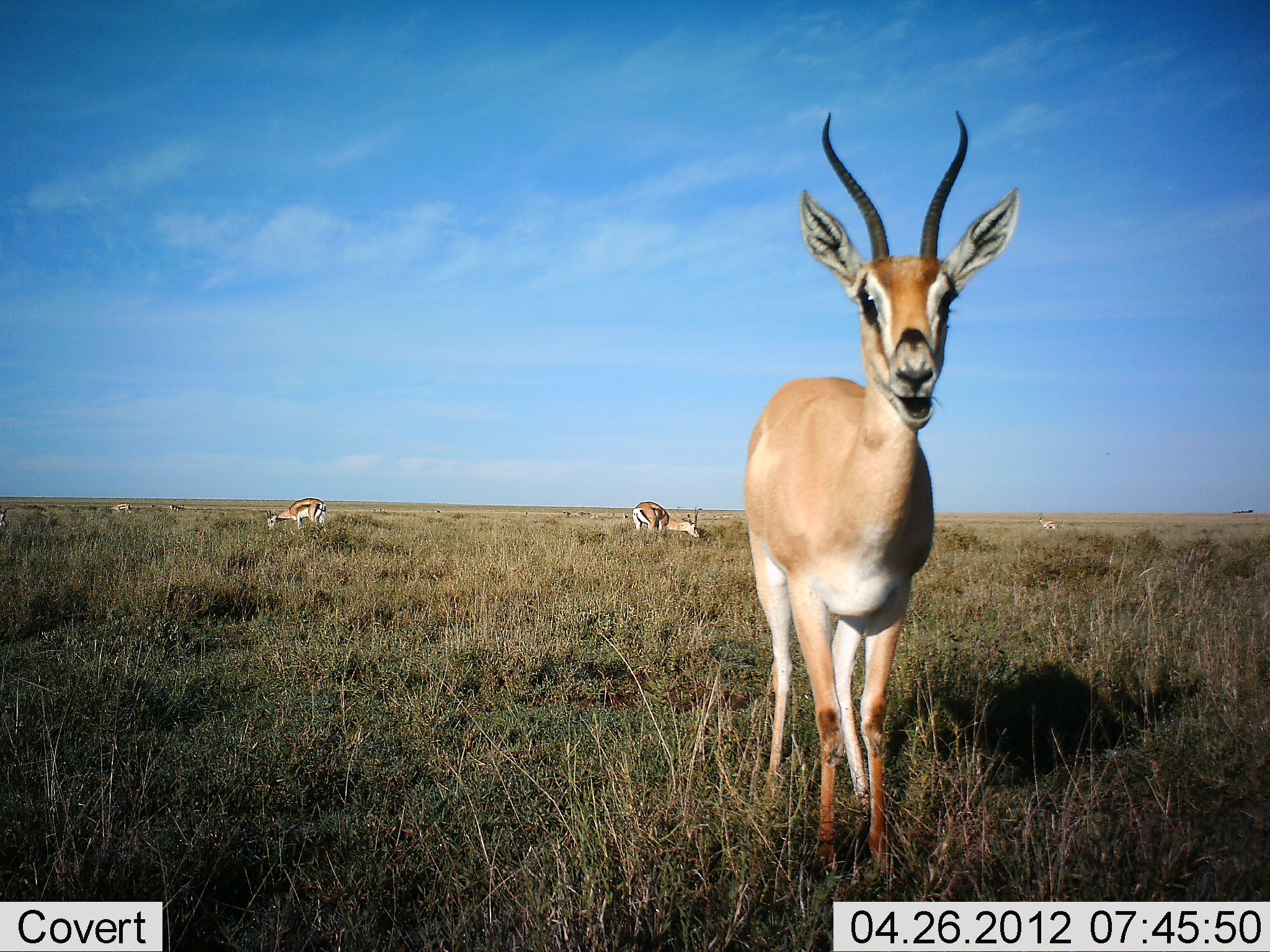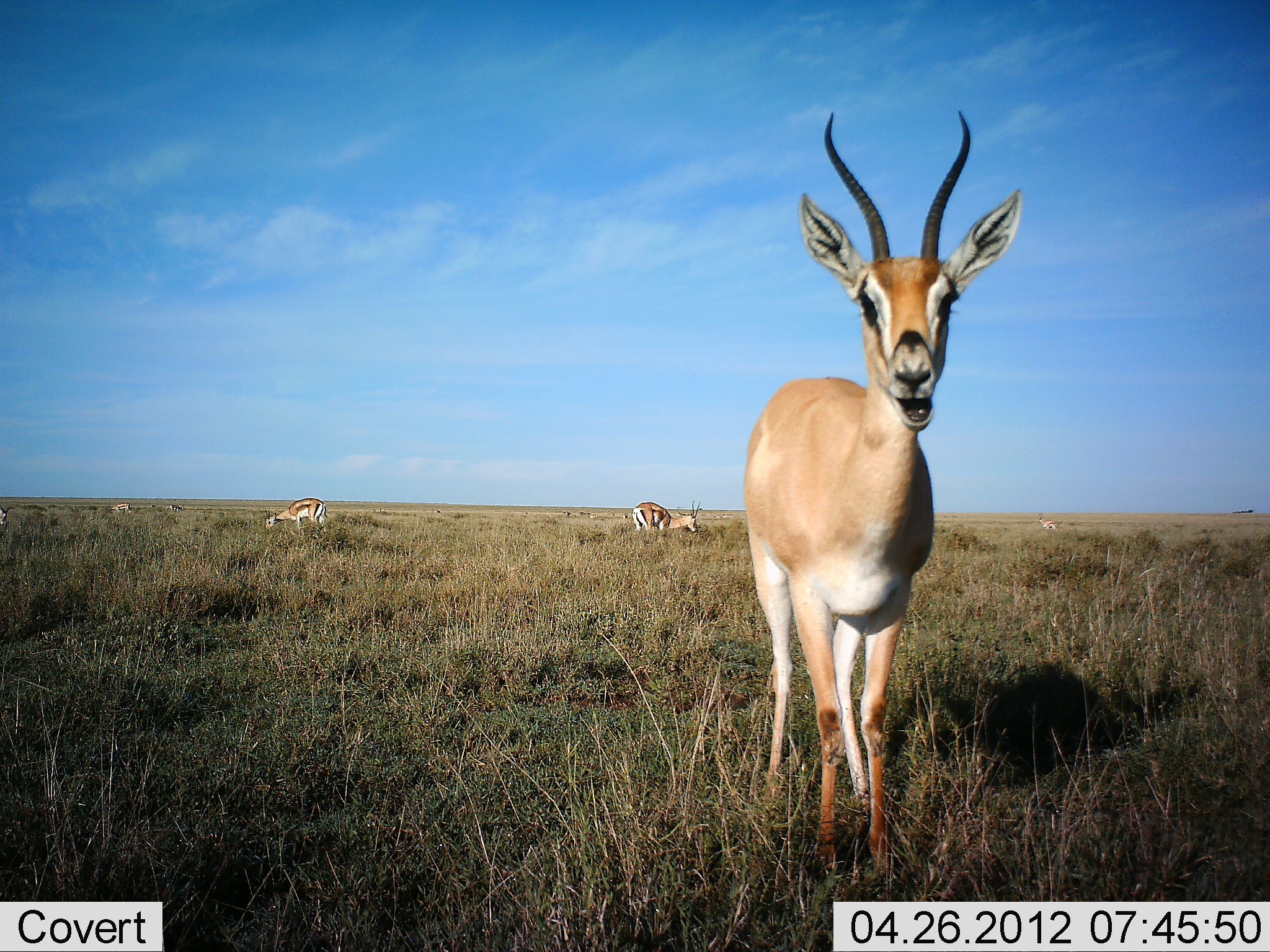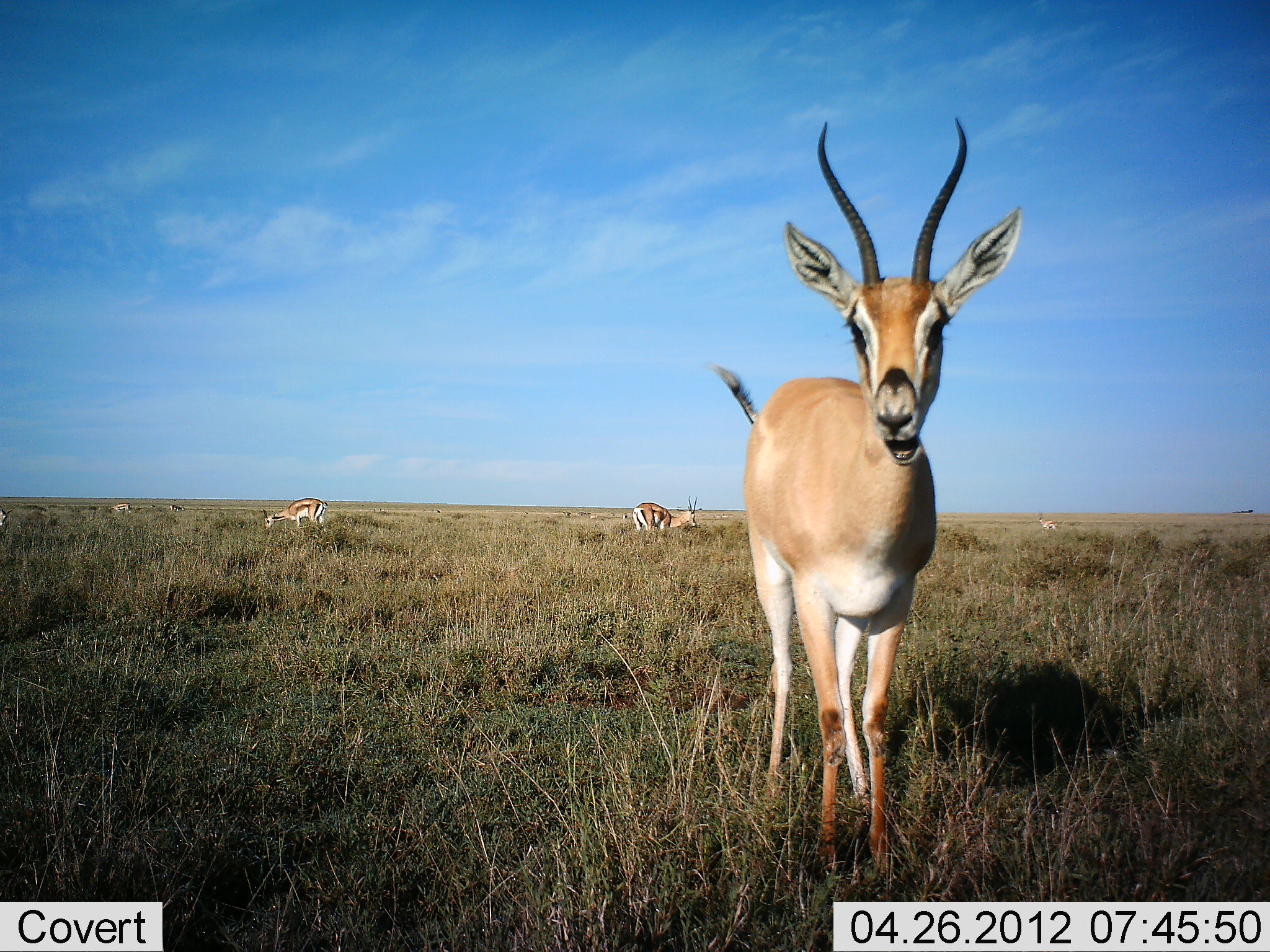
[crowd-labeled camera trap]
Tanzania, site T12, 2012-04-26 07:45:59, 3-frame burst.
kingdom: Animalia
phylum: Chordata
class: Mammalia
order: Artiodactyla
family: Bovidae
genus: Nanger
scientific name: Nanger granti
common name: grant's gazelle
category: gazellegrants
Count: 4.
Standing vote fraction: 83%.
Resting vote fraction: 0%.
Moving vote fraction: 0%.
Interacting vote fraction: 0%.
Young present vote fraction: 0%.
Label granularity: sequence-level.